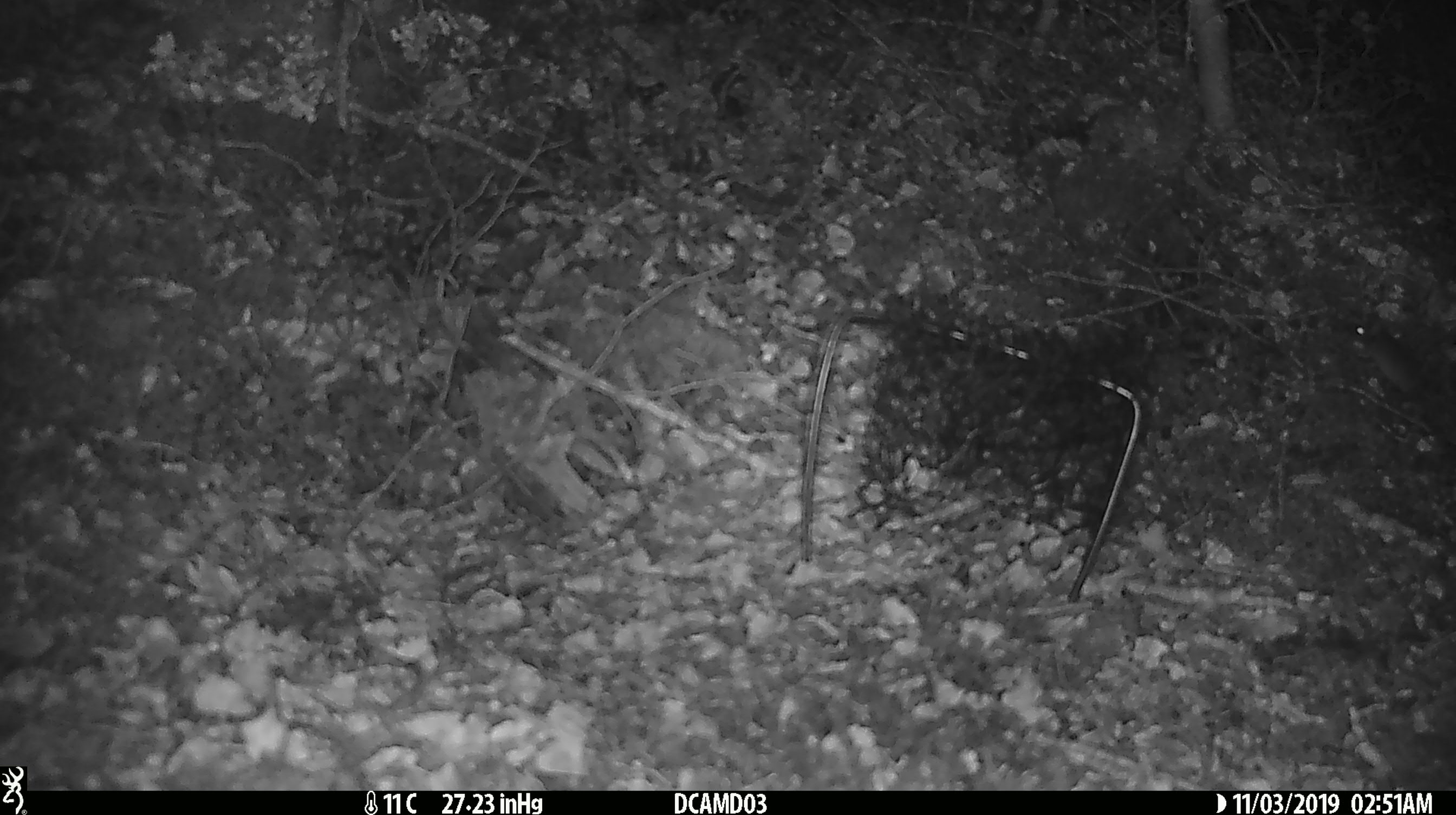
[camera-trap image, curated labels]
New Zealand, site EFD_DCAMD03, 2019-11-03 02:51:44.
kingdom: Animalia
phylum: Chordata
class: Mammalia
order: Rodentia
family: Muridae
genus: Mus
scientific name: Mus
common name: mouse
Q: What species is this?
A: Mouse (Mus).